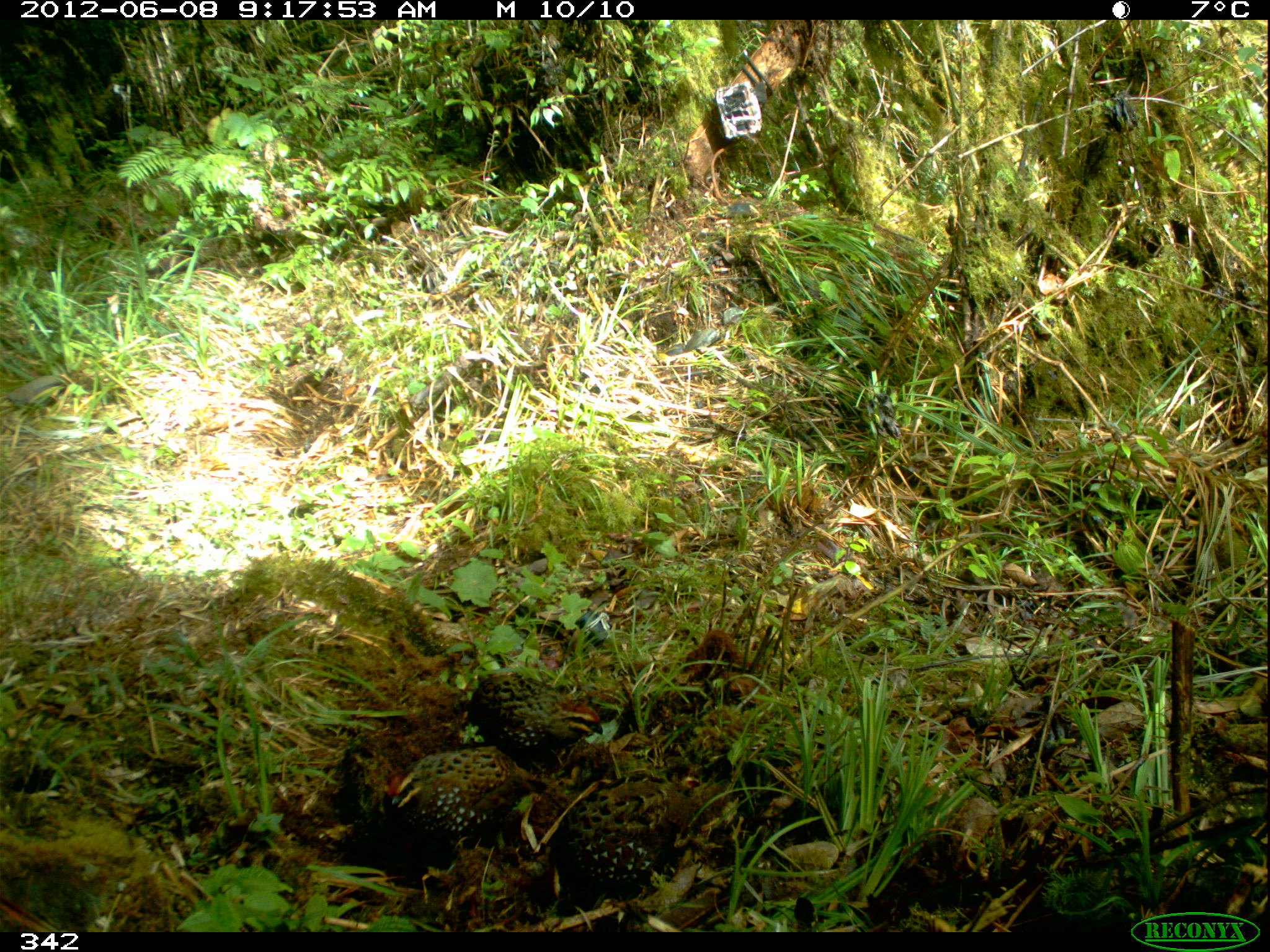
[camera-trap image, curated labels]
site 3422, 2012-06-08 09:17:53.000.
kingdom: Animalia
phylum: Chordata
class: Aves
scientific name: Aves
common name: bird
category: unknown bird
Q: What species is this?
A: Unknown bird (bird) (Aves).